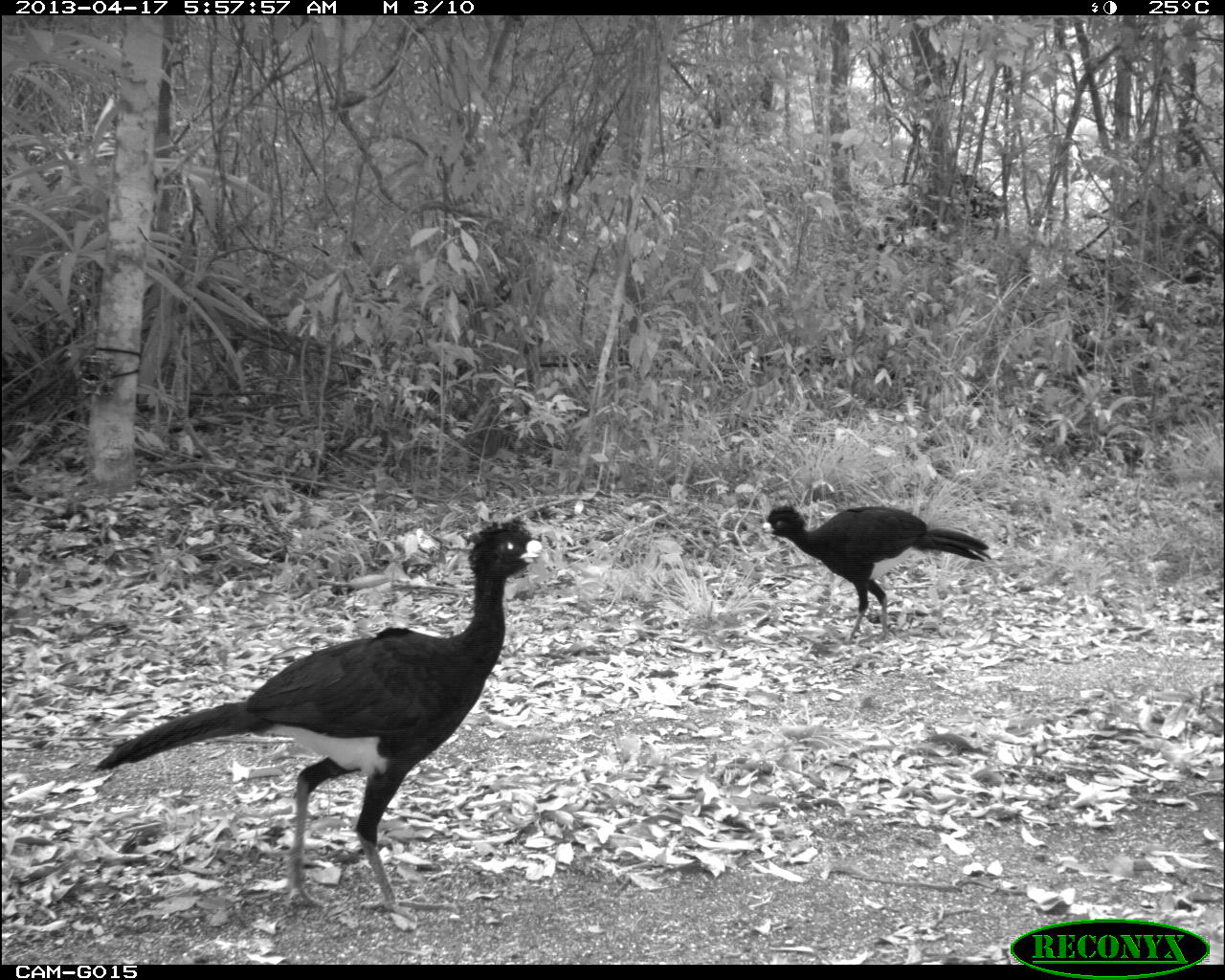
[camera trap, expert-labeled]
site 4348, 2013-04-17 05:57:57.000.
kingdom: Animalia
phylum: Chordata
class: Aves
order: Galliformes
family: Cracidae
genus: Crax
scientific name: Crax rubra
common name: great curassow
Crax rubra (great curassow), count 2.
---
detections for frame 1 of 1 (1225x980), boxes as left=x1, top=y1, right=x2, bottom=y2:
crax rubra: left=90, top=506, right=543, bottom=924; left=760, top=503, right=992, bottom=644